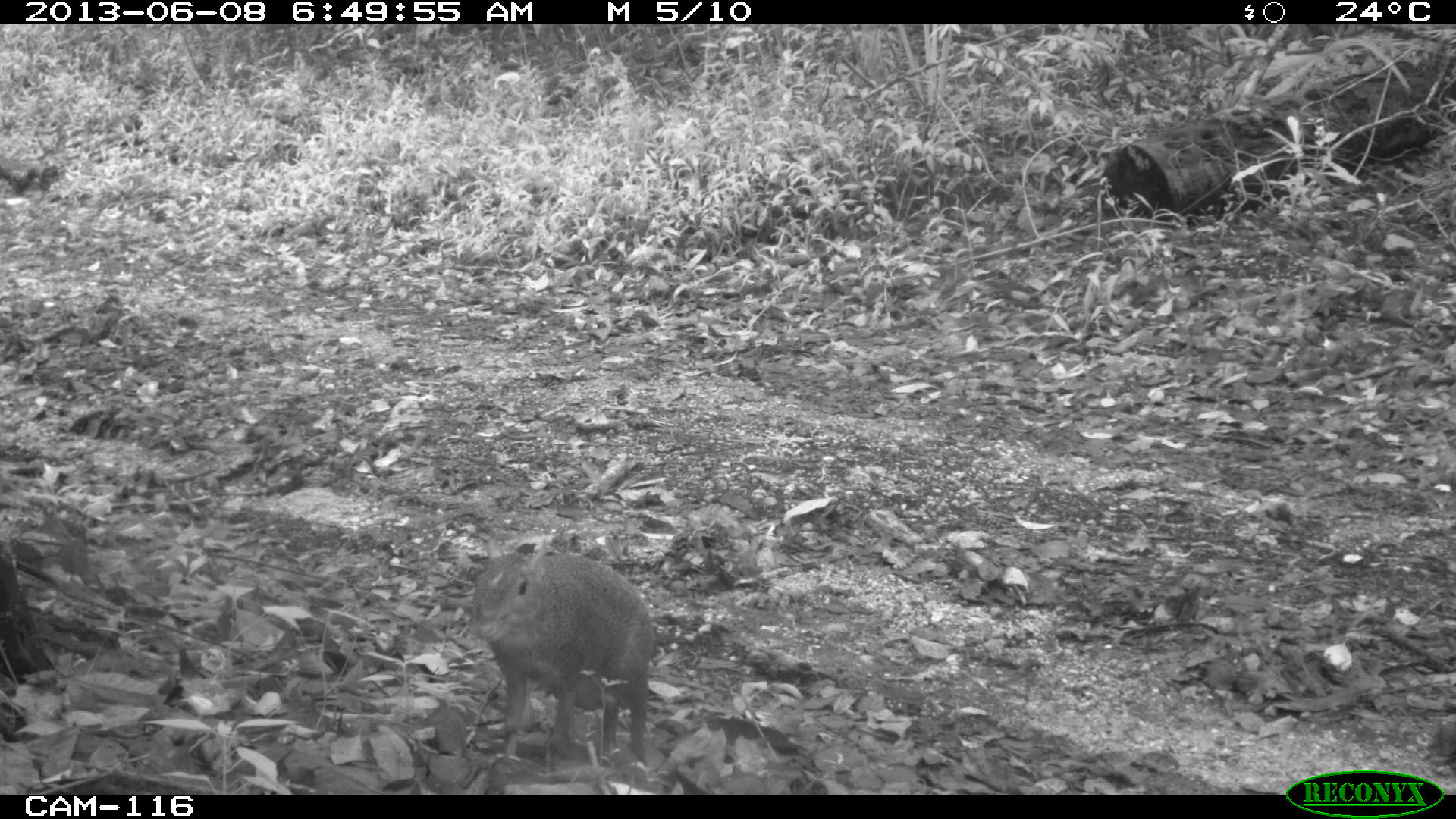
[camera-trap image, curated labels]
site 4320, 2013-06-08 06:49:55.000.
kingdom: Animalia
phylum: Chordata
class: Mammalia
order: Rodentia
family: Dasyproctidae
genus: Dasyprocta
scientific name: Dasyprocta punctata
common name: central american agouti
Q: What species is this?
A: Dasyprocta punctata (central american agouti).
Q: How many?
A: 1.